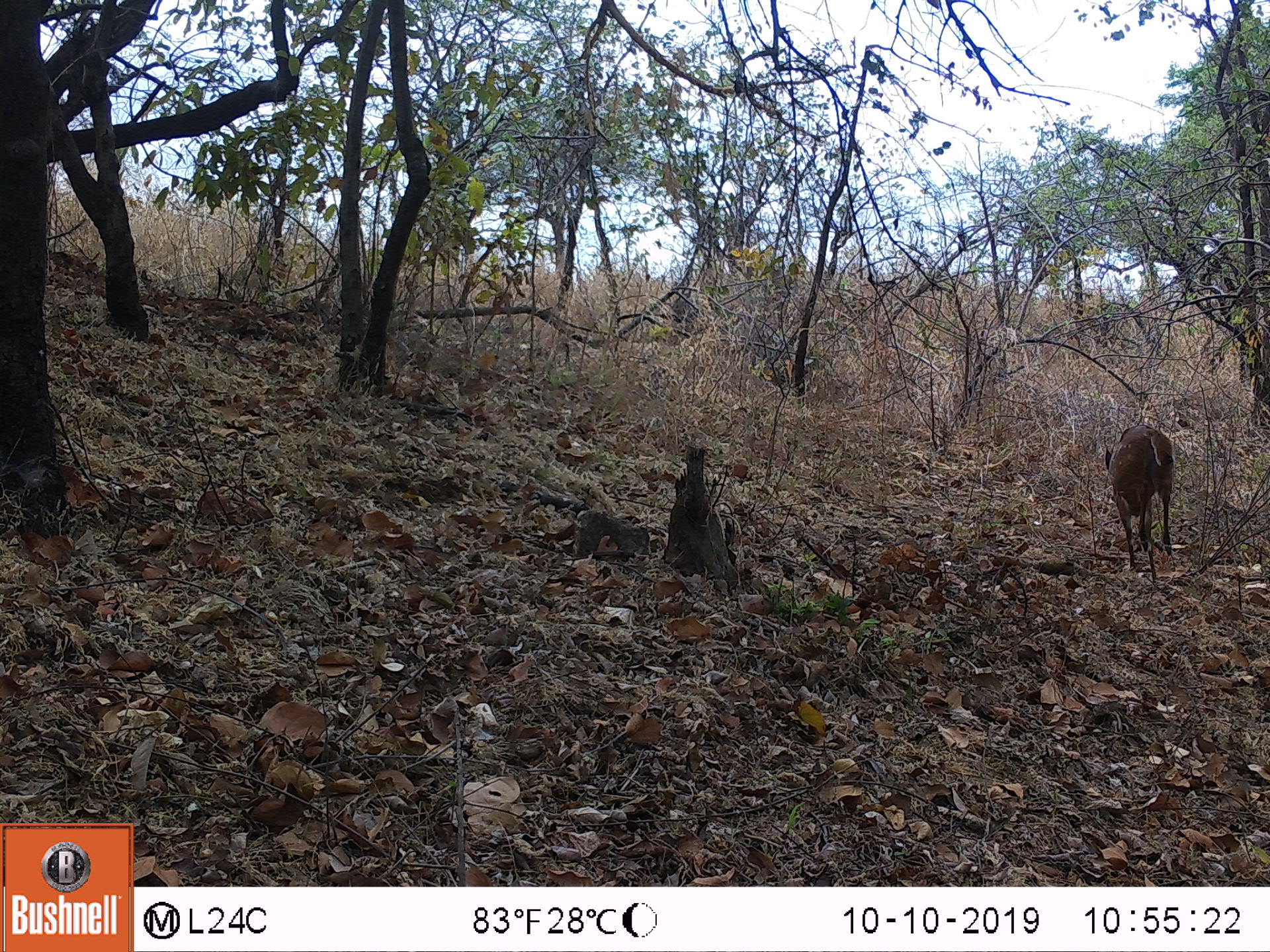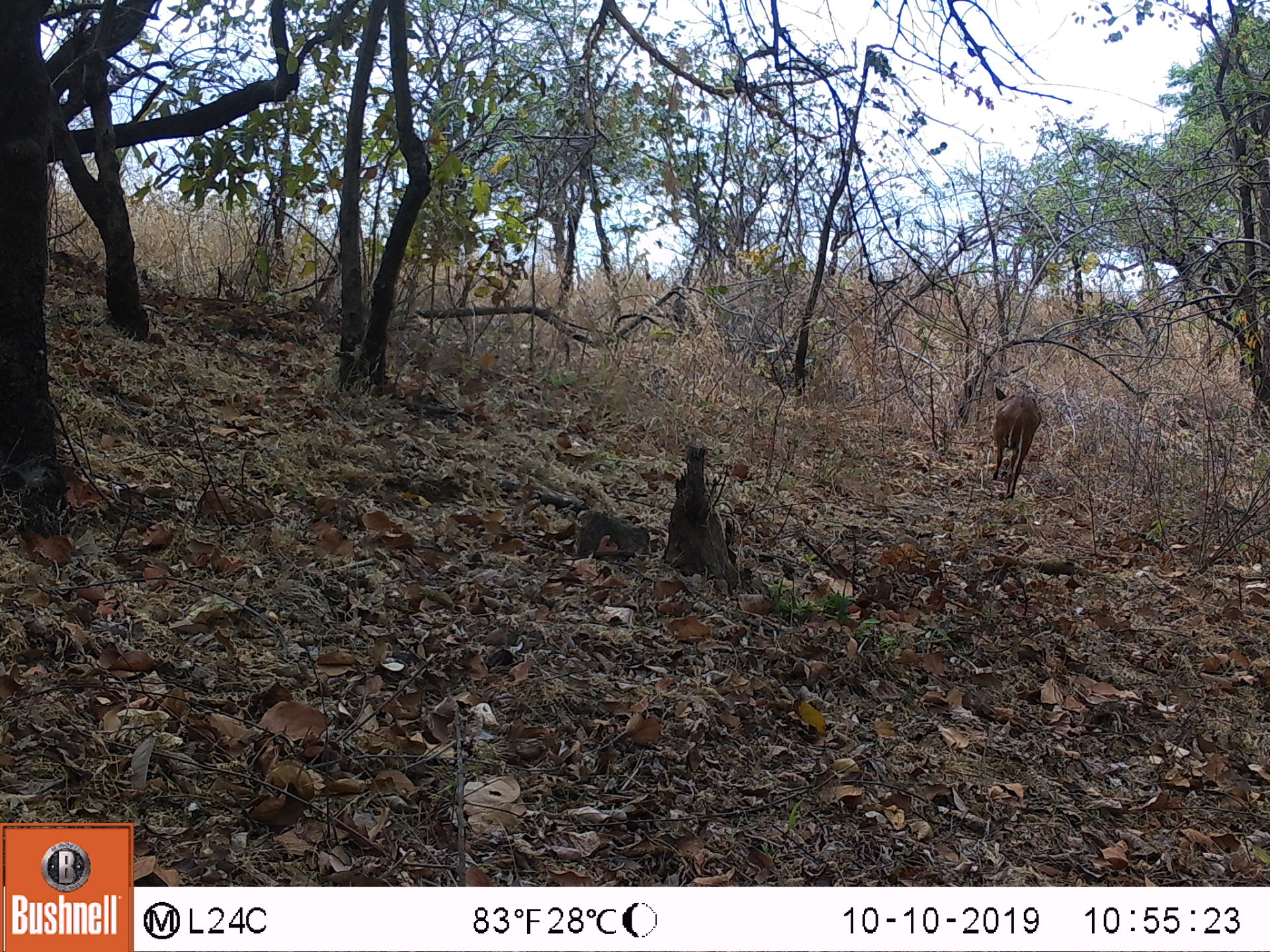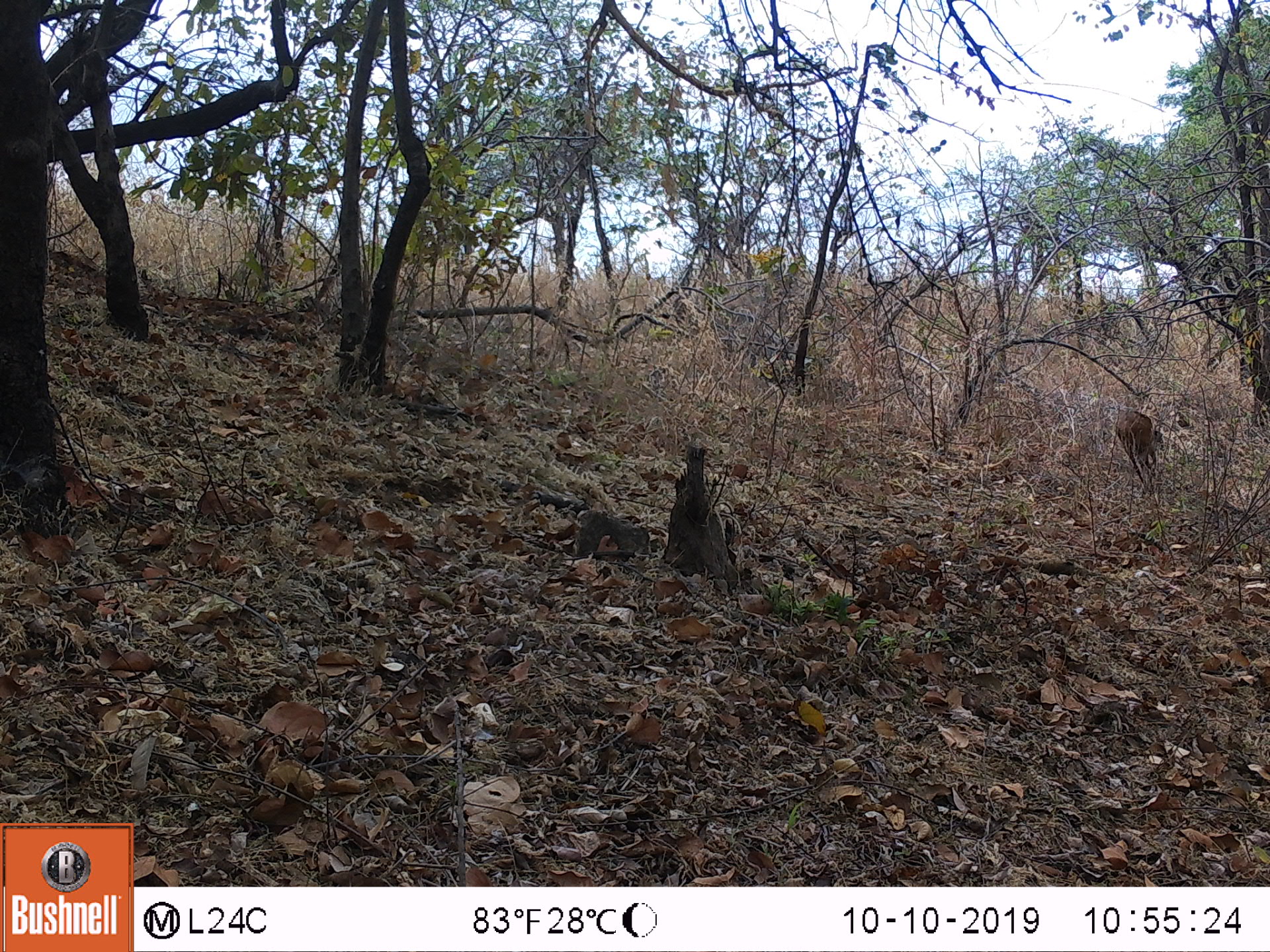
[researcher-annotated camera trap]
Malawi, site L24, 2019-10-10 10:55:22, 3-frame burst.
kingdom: Animalia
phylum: Chordata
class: Mammalia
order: Artiodactyla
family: Bovidae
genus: Tragelaphus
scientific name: Tragelaphus sylvaticus sylvaticus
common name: cape bushbuck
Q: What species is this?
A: Cape bushbuck (Tragelaphus sylvaticus sylvaticus).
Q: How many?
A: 1.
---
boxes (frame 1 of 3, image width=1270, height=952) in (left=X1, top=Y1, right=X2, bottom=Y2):
cape bushbuck: (left=1100, top=410, right=1180, bottom=592)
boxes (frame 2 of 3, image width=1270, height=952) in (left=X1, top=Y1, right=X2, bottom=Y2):
cape bushbuck: (left=990, top=384, right=1040, bottom=514)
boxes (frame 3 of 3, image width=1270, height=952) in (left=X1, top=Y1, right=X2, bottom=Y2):
cape bushbuck: (left=1110, top=402, right=1170, bottom=488)